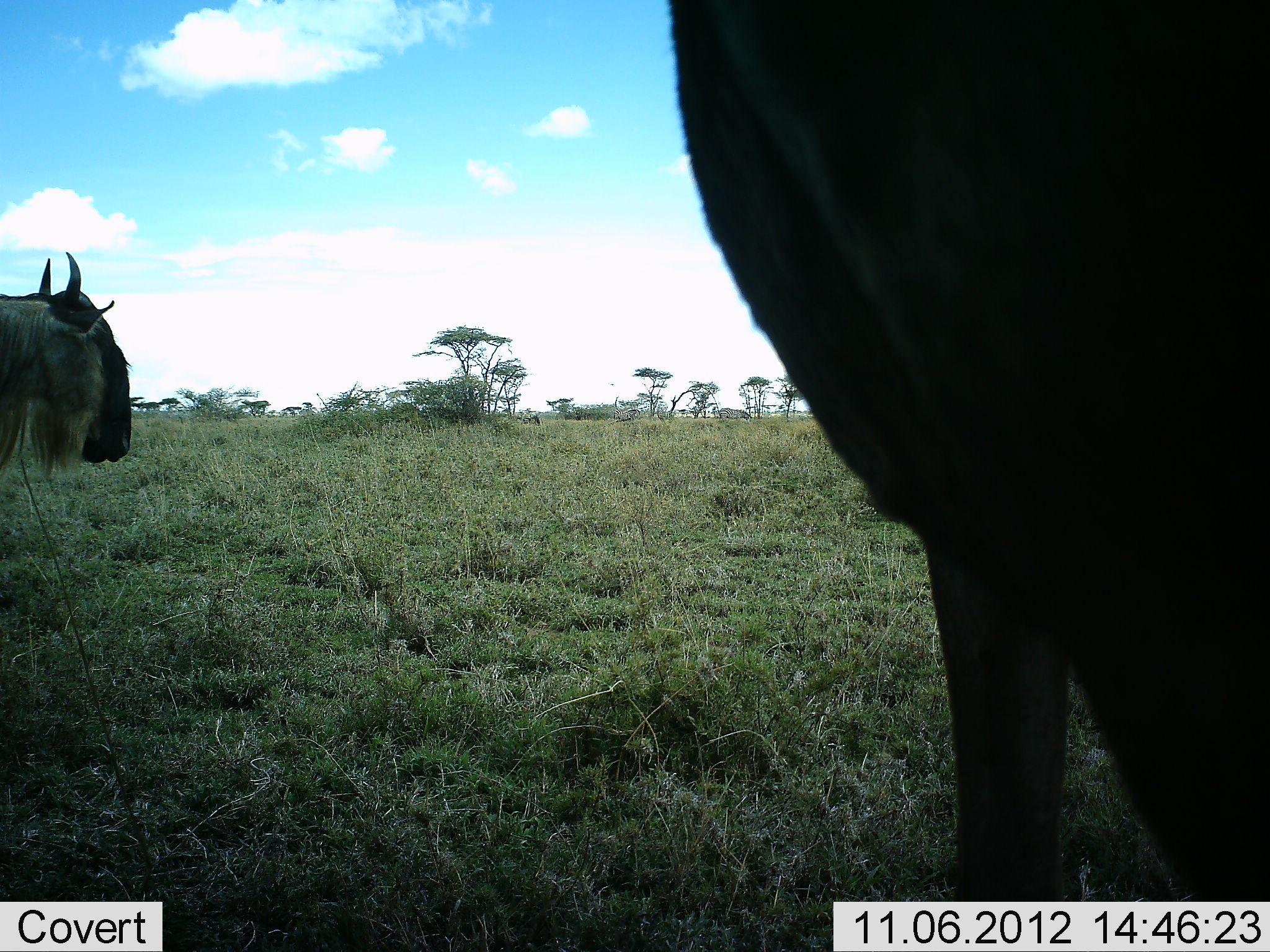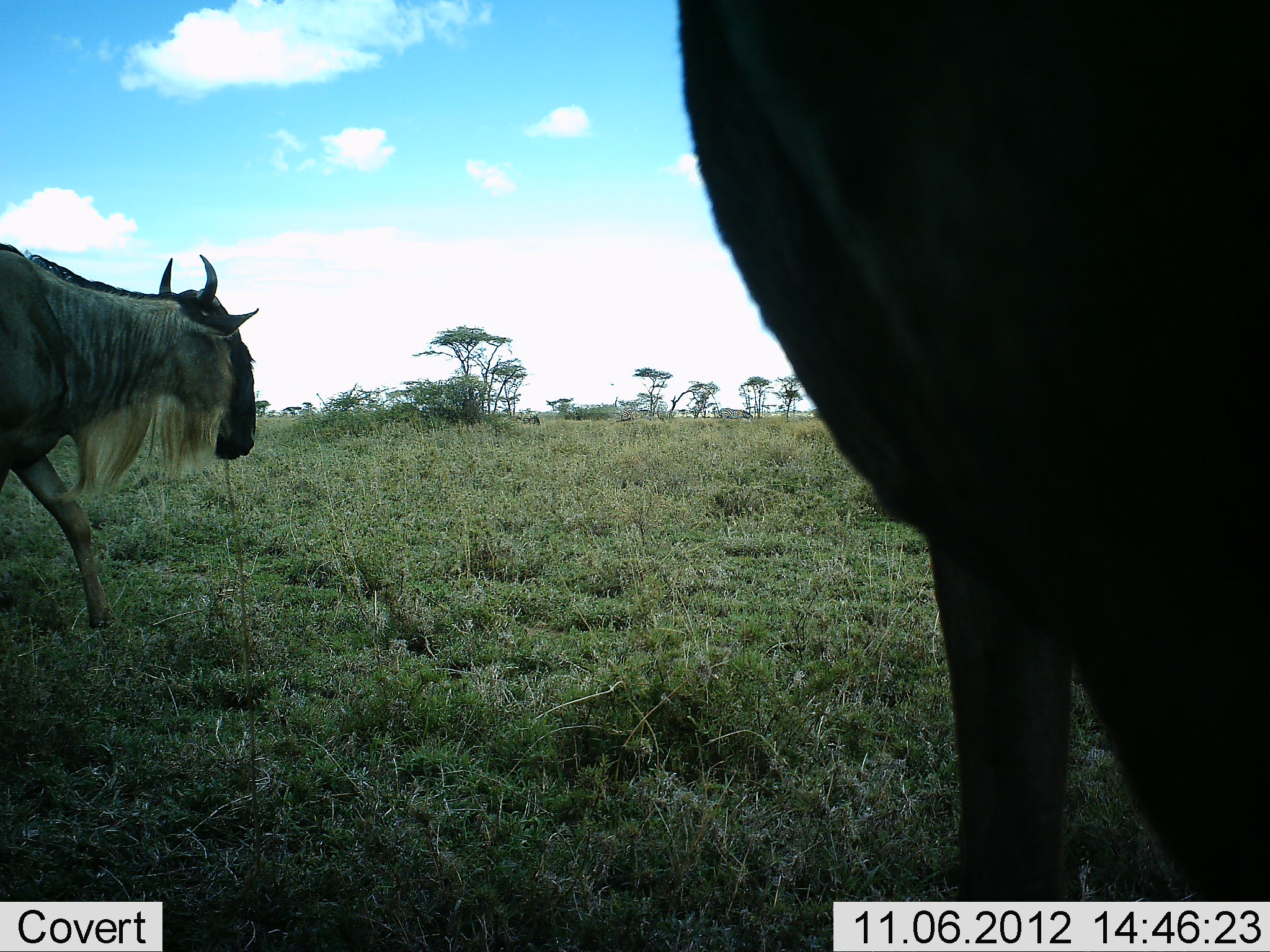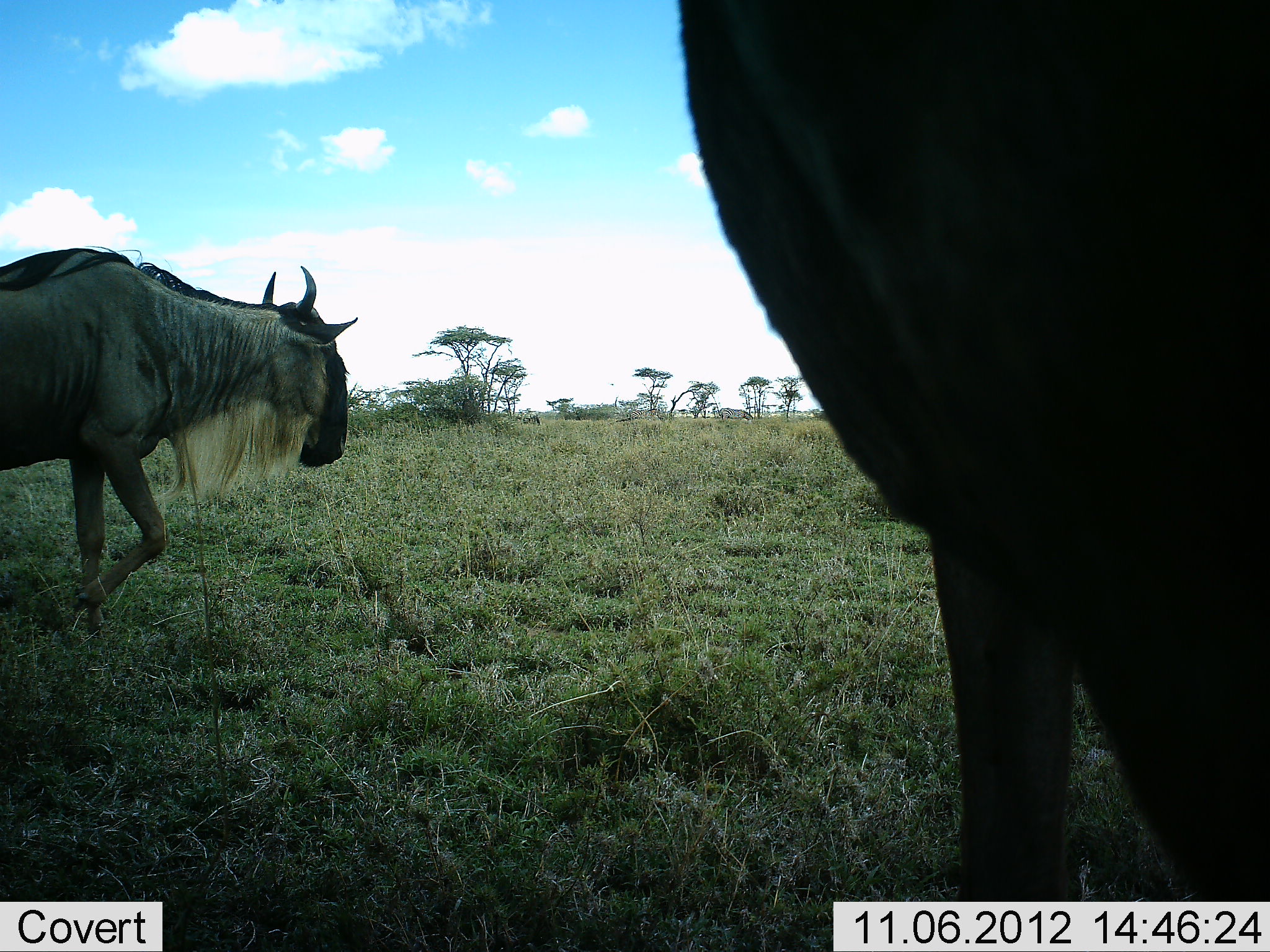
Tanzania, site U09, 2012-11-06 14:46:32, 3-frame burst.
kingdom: Animalia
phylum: Chordata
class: Mammalia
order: Artiodactyla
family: Bovidae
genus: Connochaetes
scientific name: Connochaetes taurinus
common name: blue wildebeest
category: wildebeest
Wildebeest (blue wildebeest) (Connochaetes taurinus), count 2. Behavior (volunteer vote fractions): standing 91%, resting 0%, moving 82%, interacting 0%. Young present (vote fraction): 0%. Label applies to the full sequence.